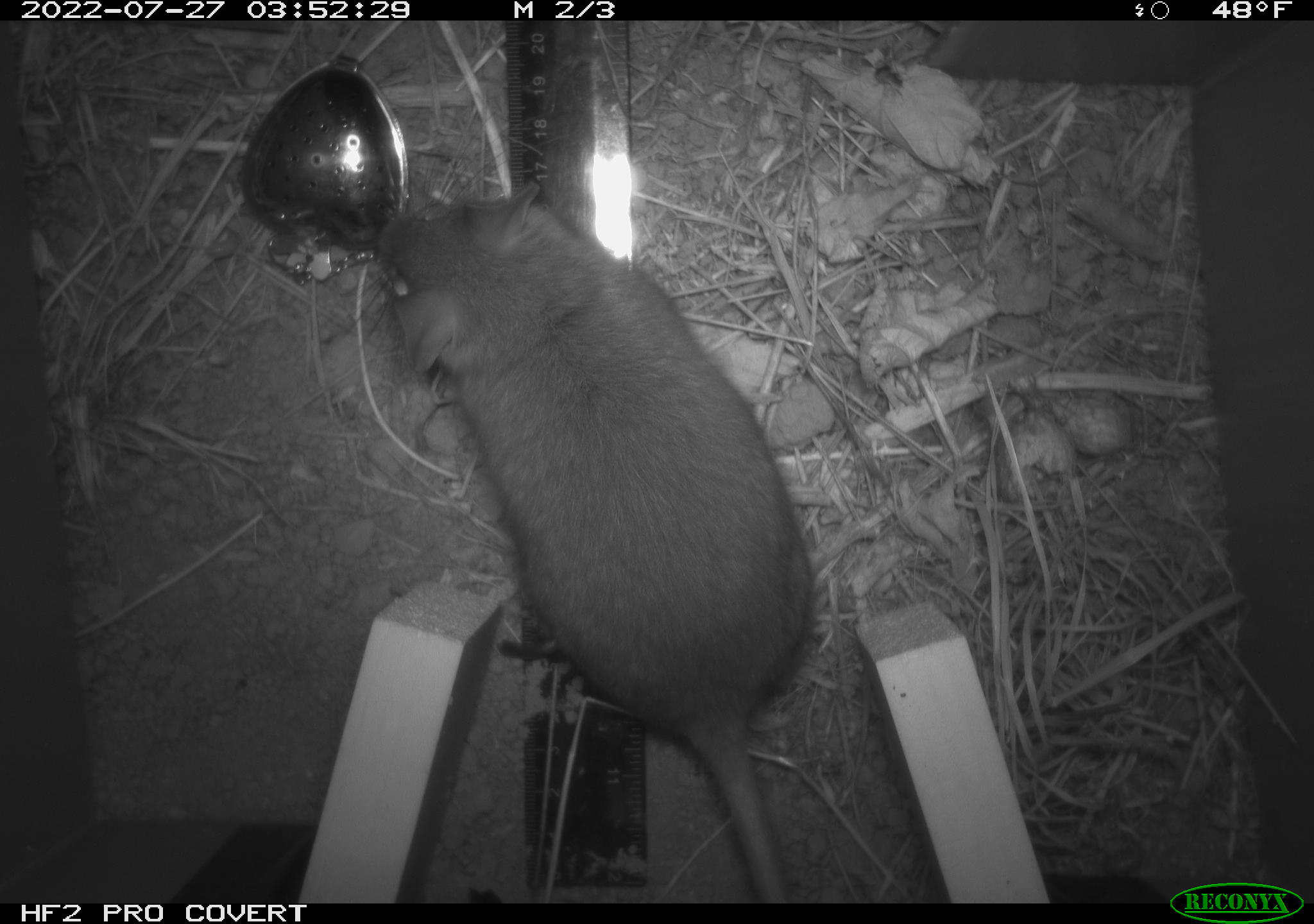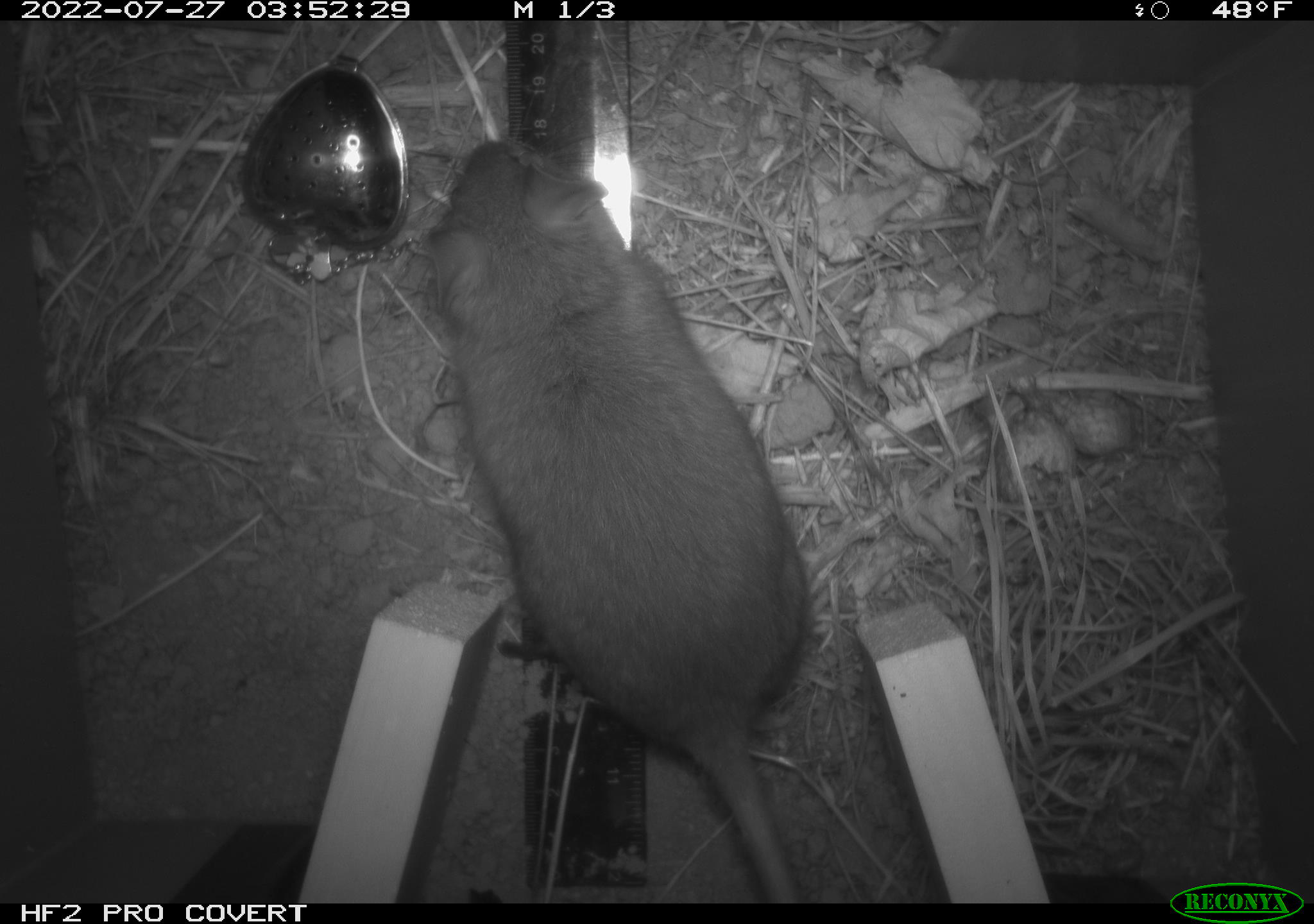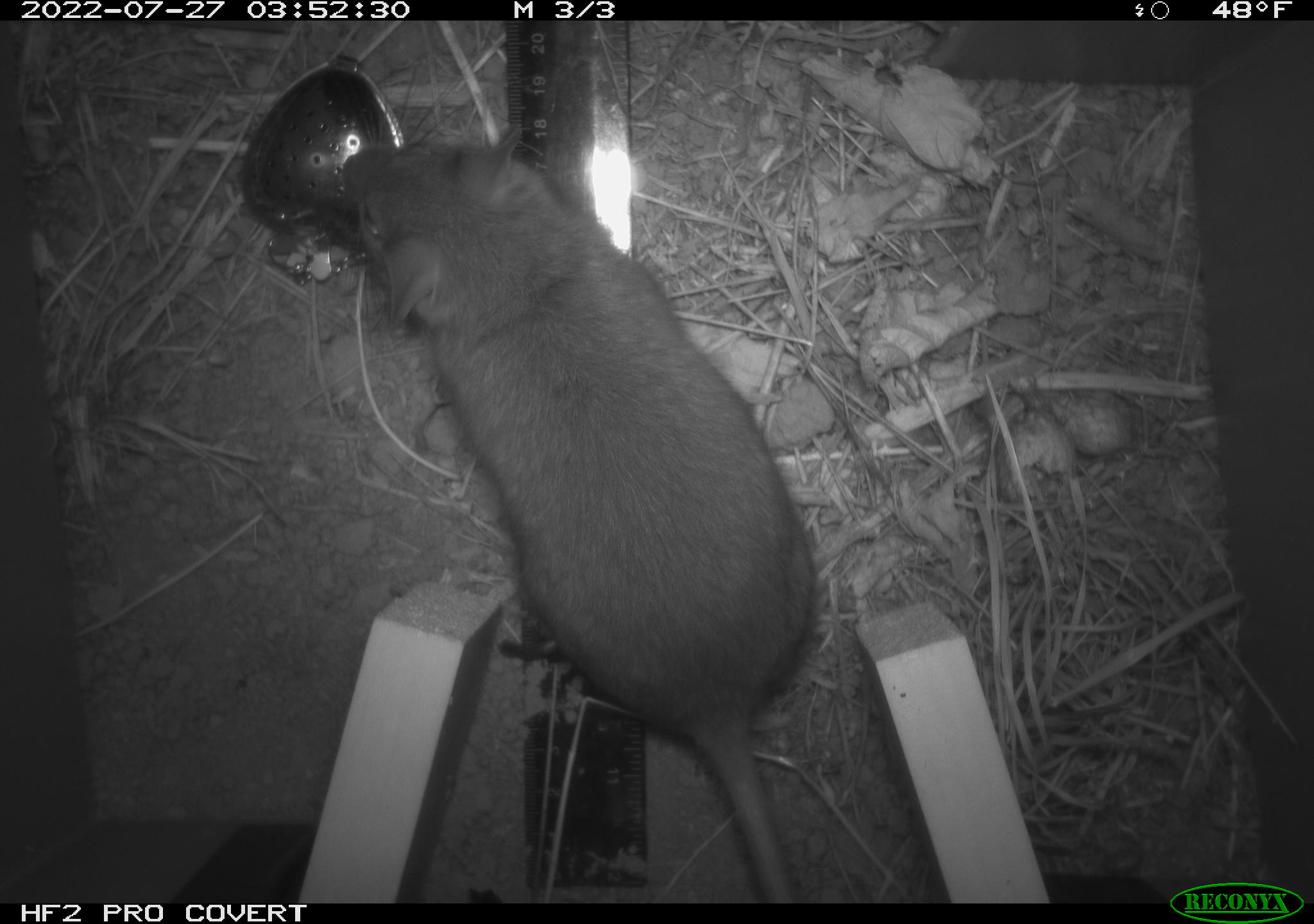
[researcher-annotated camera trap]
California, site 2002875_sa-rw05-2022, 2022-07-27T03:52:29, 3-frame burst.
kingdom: Animalia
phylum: Chordata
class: Mammalia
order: Rodentia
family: Cricetidae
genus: Neotoma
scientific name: Neotoma fuscipes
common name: dusky-footed woodrat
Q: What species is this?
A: Dusky-footed woodrat (Neotoma fuscipes).